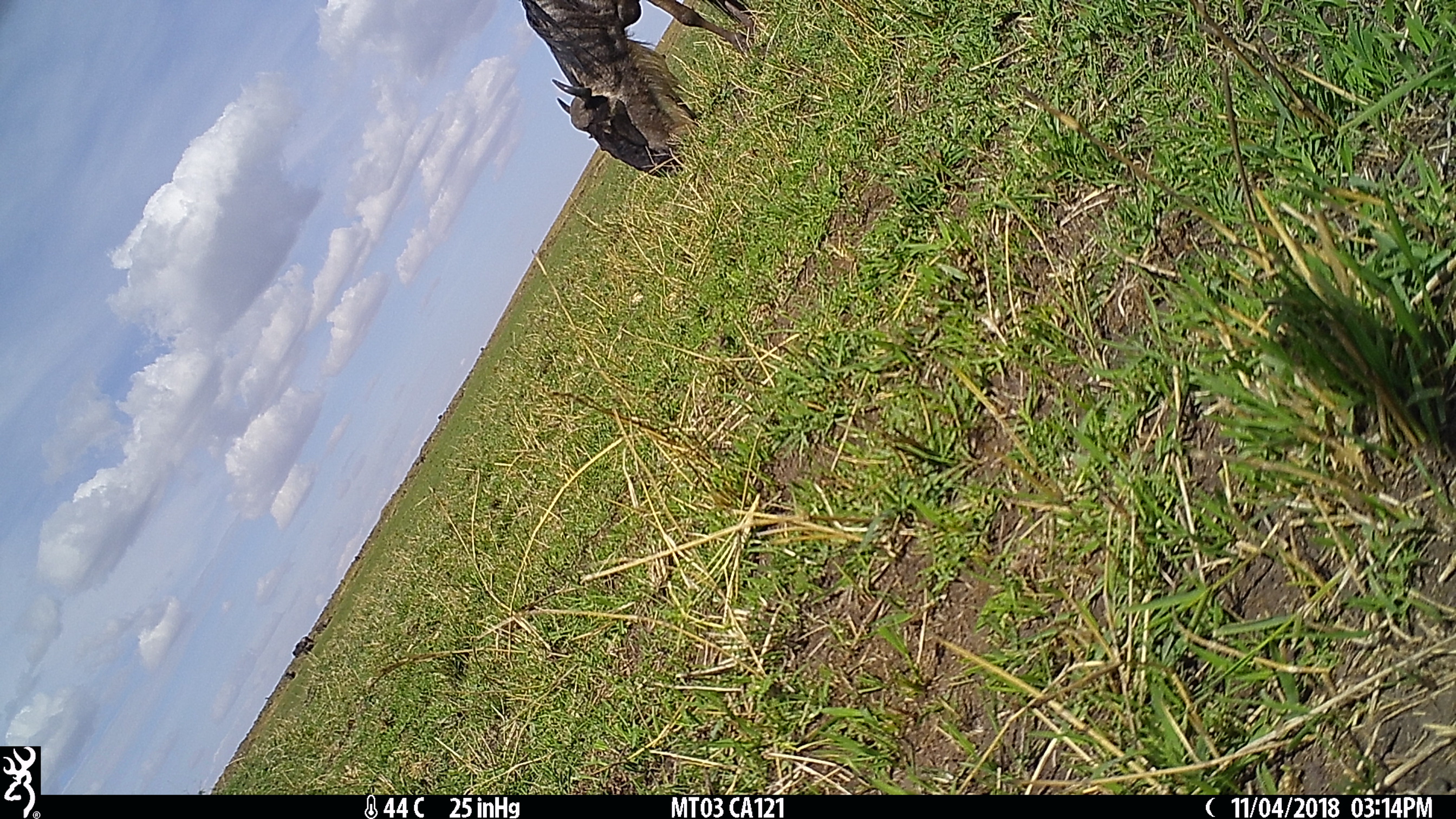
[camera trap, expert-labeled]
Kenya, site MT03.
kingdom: Animalia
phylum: Chordata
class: Mammalia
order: Artiodactyla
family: Bovidae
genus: Connochaetes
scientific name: Connochaetes taurinus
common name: blue wildebeest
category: wildebeest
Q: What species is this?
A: Wildebeest (blue wildebeest) (Connochaetes taurinus).